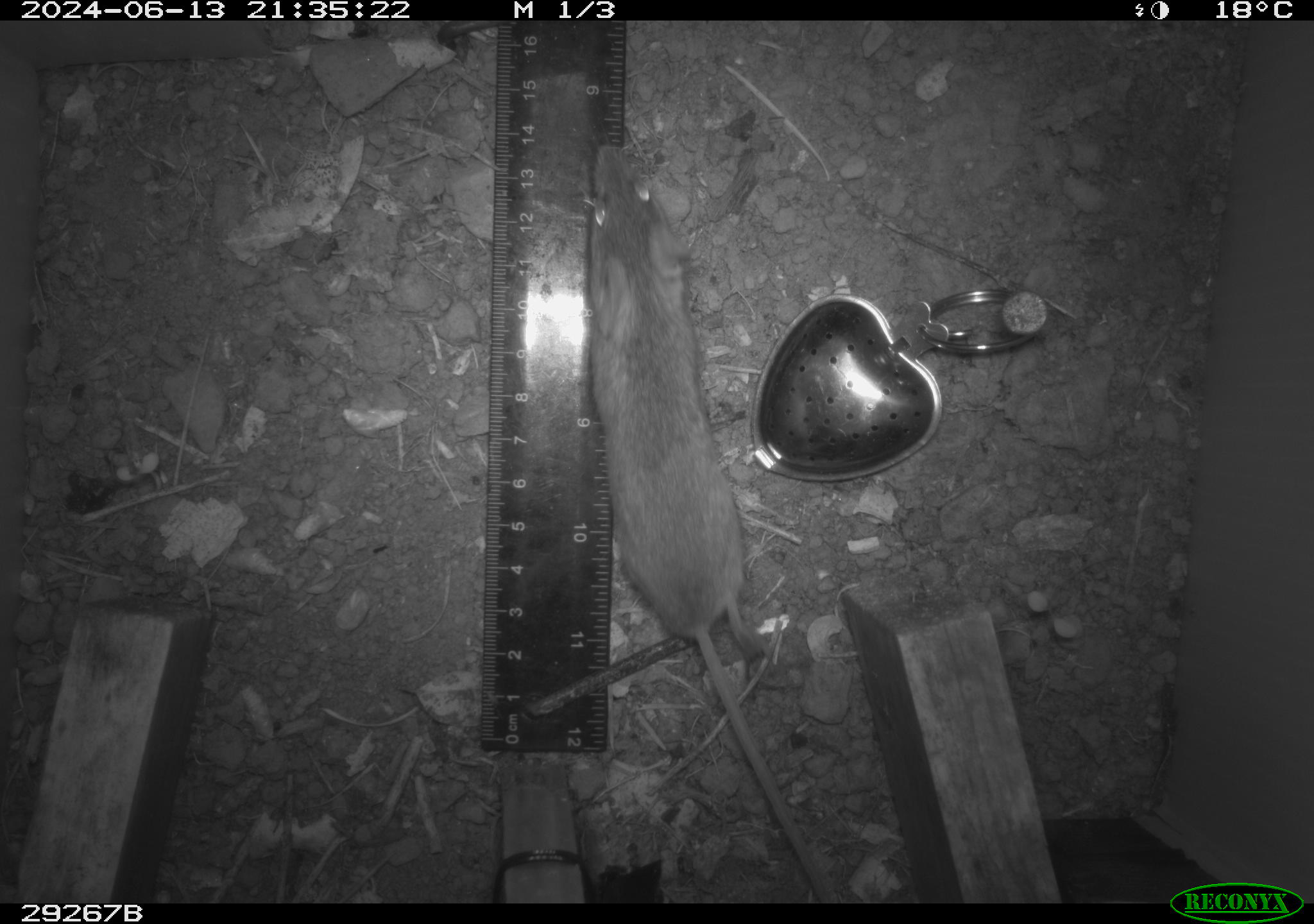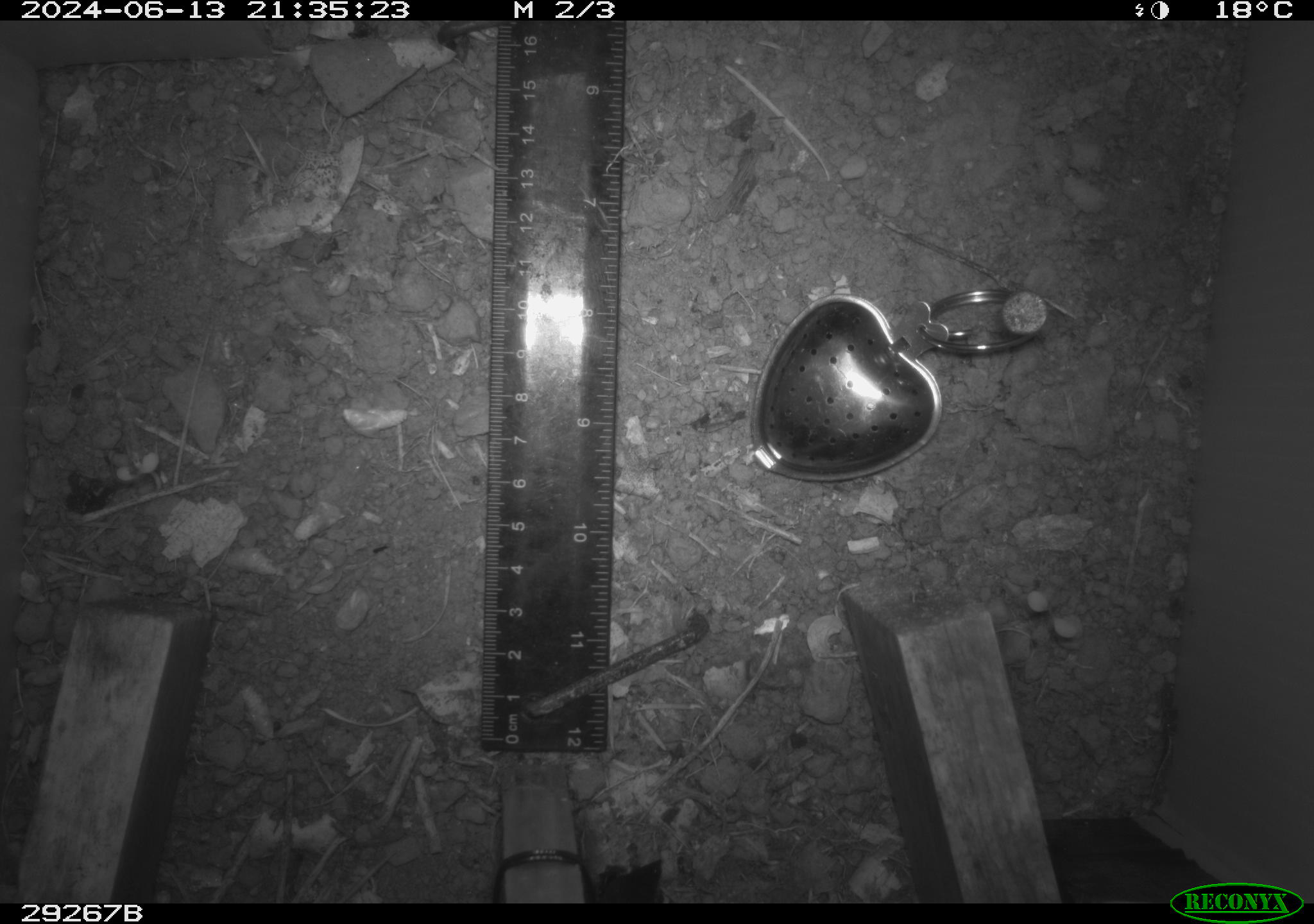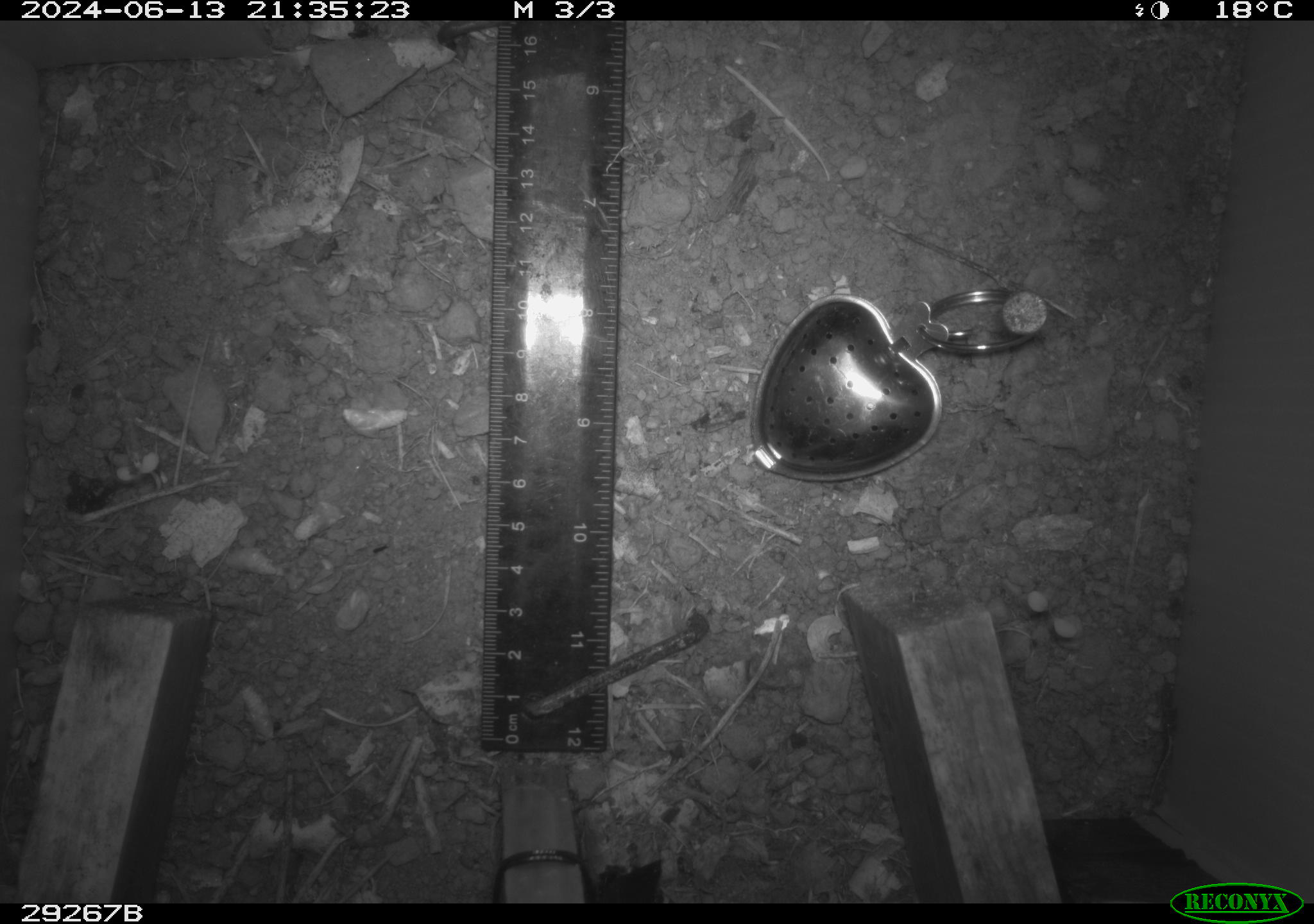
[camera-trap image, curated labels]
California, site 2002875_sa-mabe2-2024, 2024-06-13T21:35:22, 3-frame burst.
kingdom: Animalia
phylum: Chordata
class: Mammalia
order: Rodentia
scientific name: Rodentia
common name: mouse species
Mouse species (Rodentia).